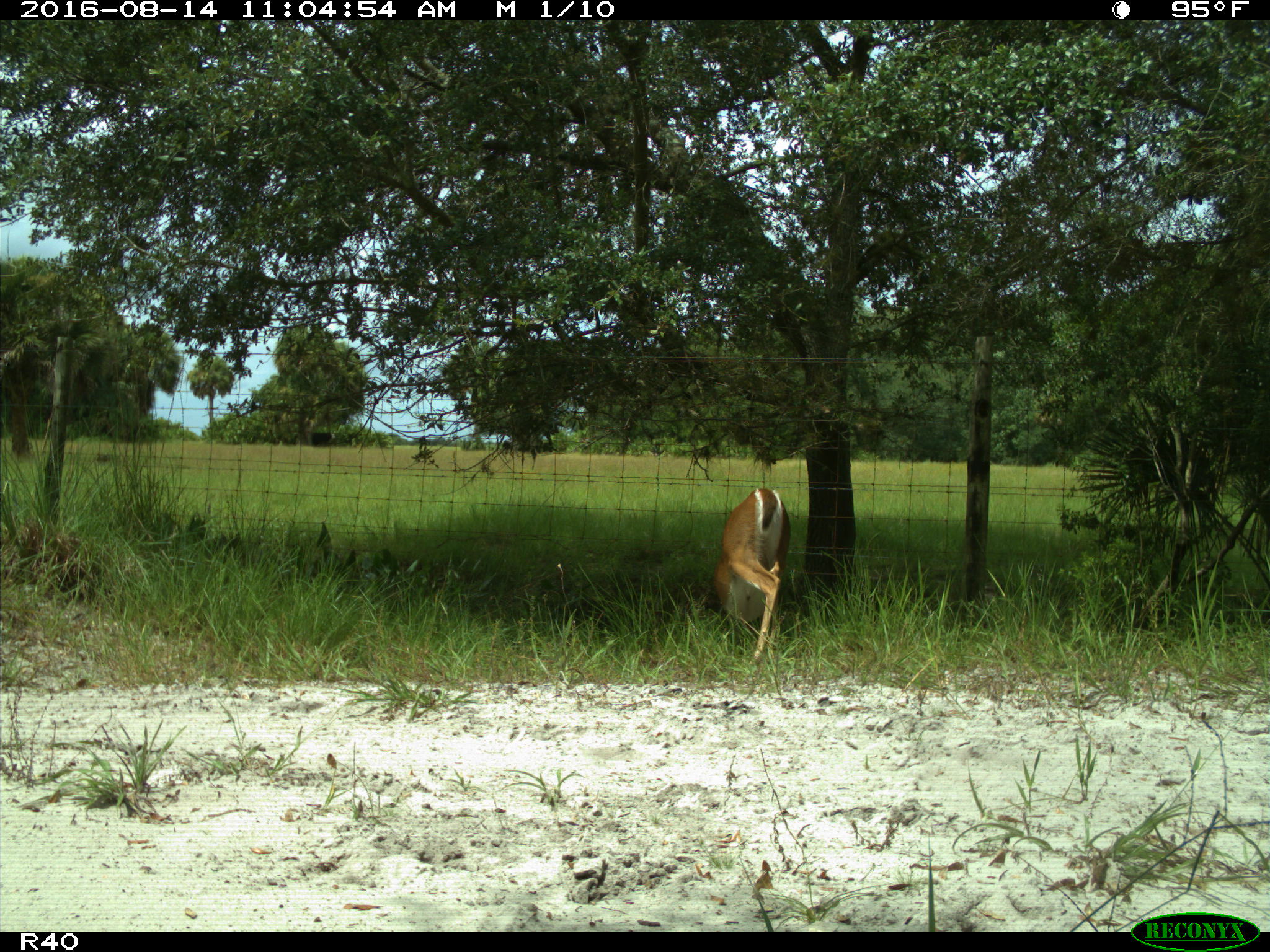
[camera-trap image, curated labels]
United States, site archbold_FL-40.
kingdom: Animalia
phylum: Chordata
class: Mammalia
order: Artiodactyla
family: Bovidae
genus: Bos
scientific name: Bos taurus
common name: domestic cow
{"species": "Bos taurus (domestic cow)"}